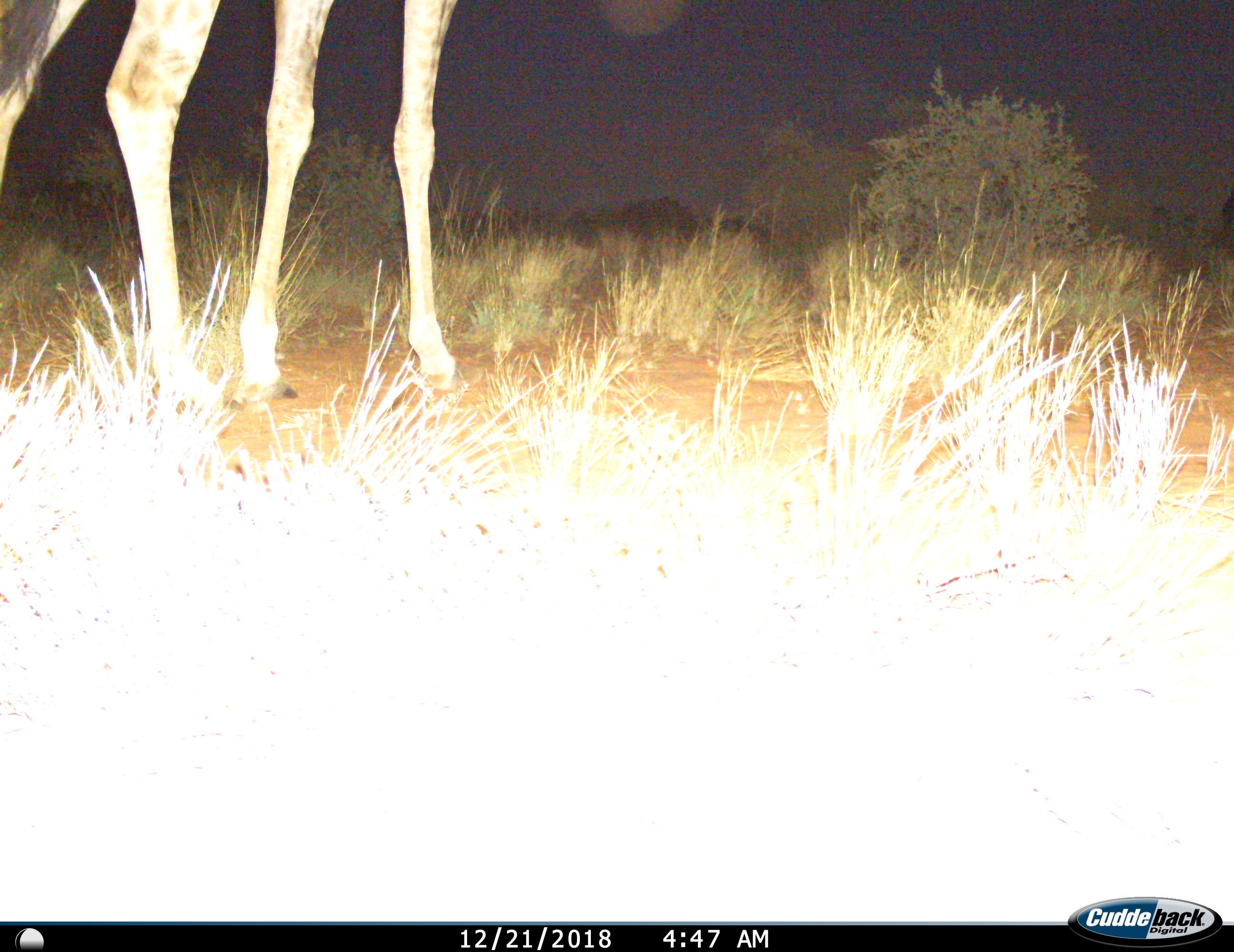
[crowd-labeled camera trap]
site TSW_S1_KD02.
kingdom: Animalia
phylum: Chordata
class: Mammalia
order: Artiodactyla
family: Giraffidae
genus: Giraffa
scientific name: Giraffa camelopardalis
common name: giraffe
Giraffe (Giraffa camelopardalis), count 1. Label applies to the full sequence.